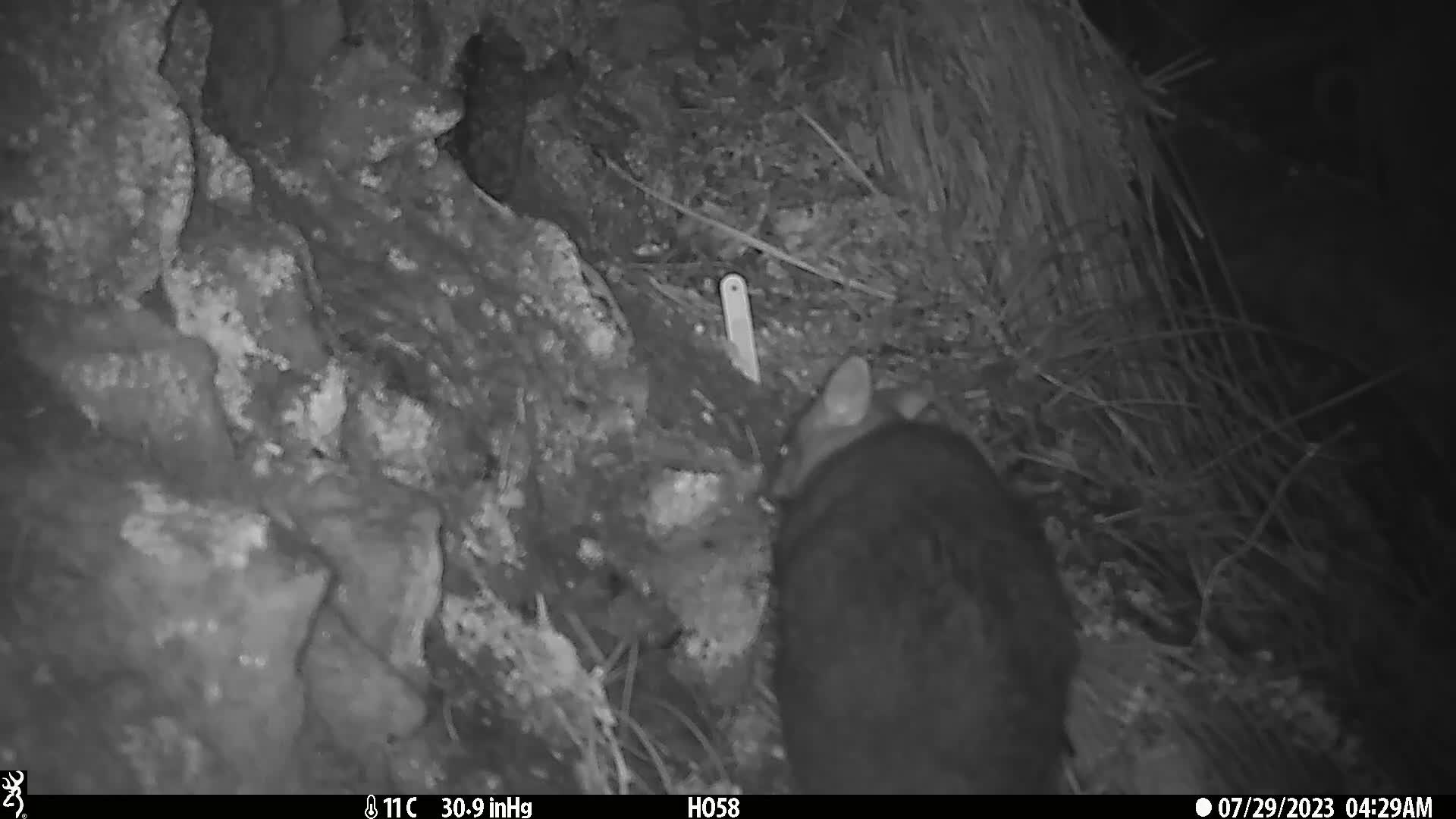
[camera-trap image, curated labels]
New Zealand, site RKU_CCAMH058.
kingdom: Animalia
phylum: Chordata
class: Mammalia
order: Diprotodontia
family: Phalangeridae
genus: Trichosurus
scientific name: Trichosurus vulpecula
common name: common brushtail possum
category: possum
Possum (common brushtail possum) (Trichosurus vulpecula).